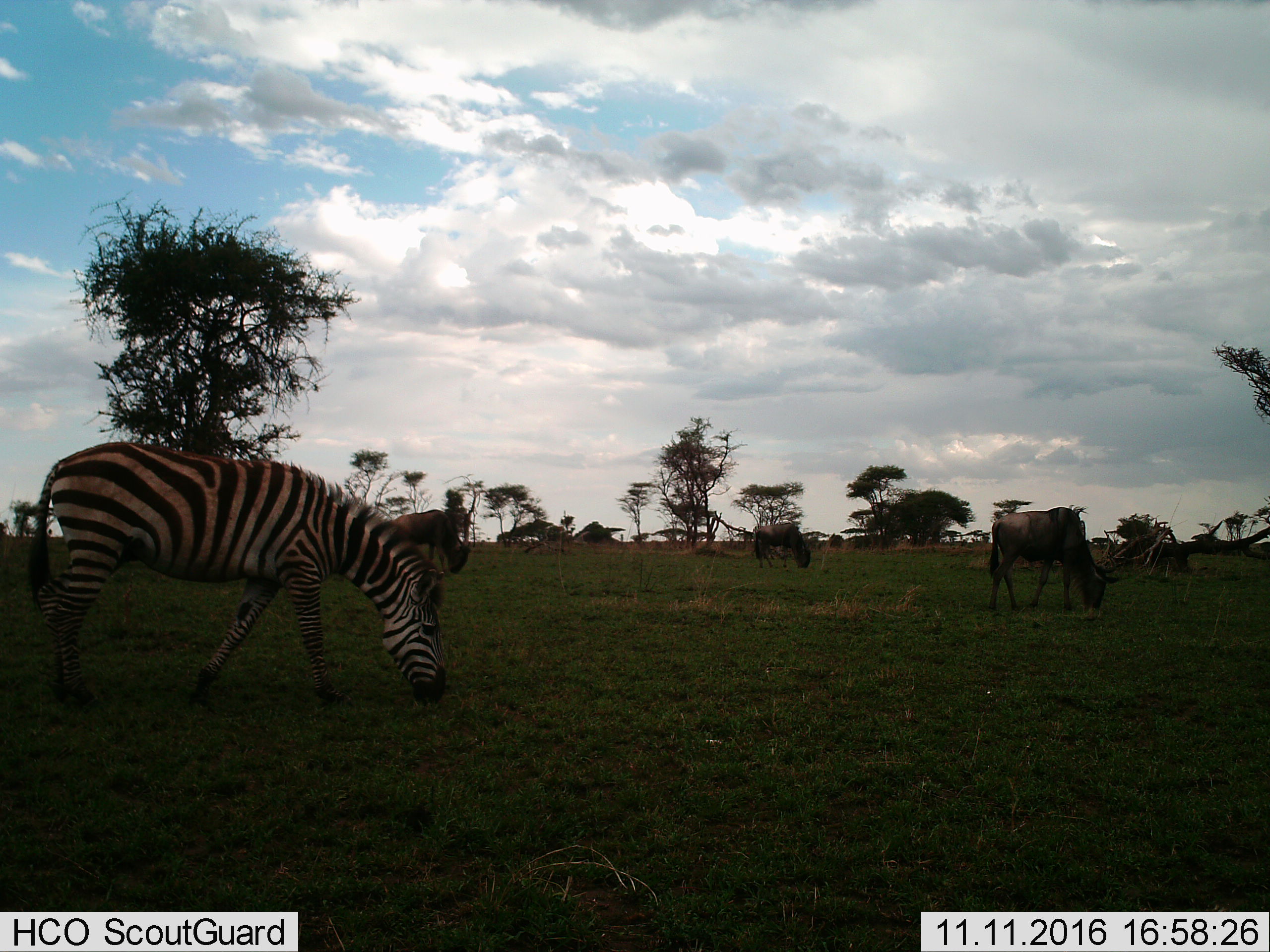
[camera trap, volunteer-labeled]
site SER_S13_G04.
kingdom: Animalia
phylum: Chordata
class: Mammalia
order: Artiodactyla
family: Bovidae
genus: Connochaetes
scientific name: Connochaetes taurinus taurinus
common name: blue wildebeest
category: wildebeestblue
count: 3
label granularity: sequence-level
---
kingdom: Animalia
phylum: Chordata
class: Mammalia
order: Perissodactyla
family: Equidae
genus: Equus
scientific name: Equus quagga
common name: plains zebra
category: zebraplains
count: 1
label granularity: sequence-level